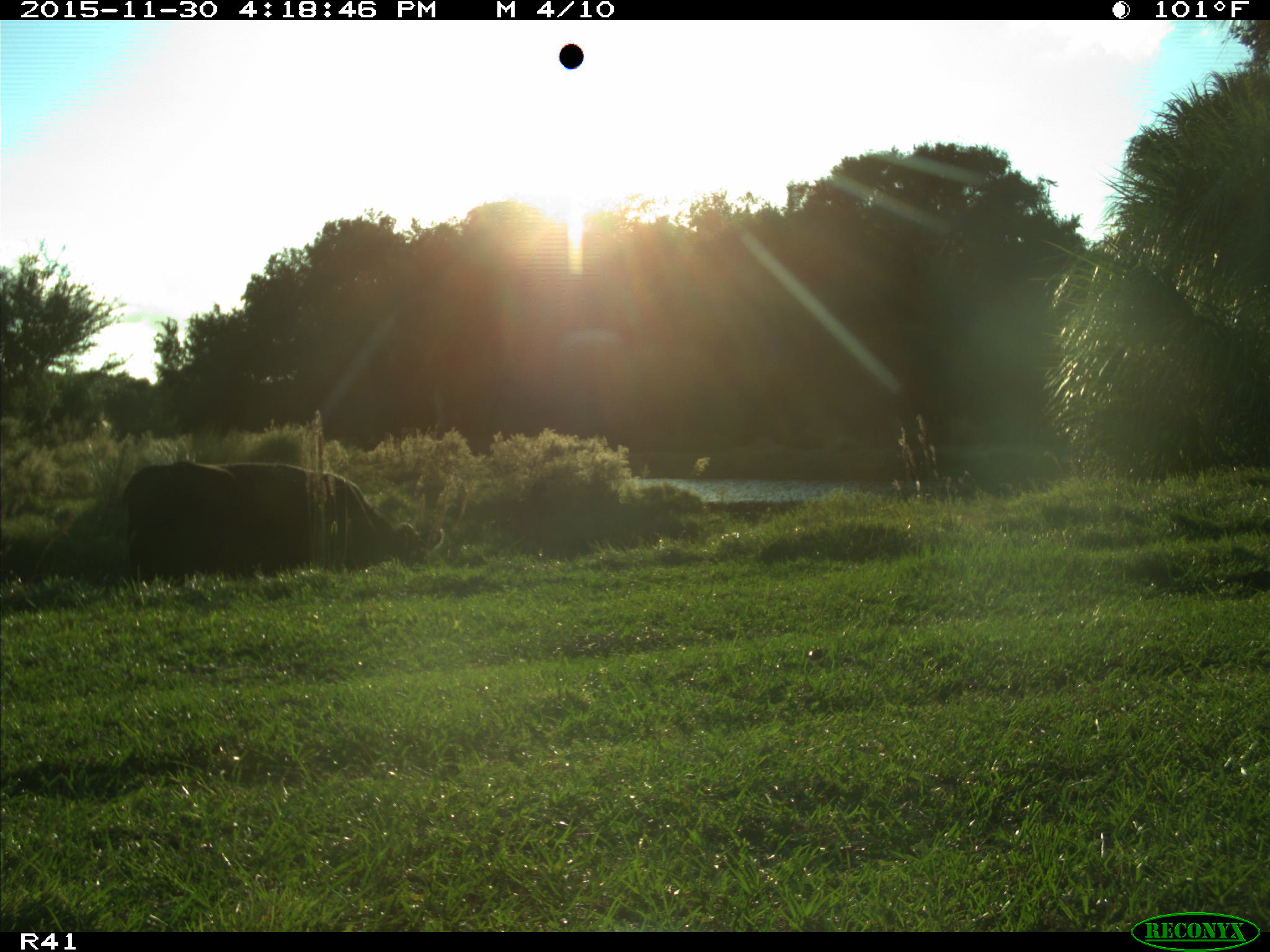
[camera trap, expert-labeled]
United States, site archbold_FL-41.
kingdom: Animalia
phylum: Chordata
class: Mammalia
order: Artiodactyla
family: Bovidae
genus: Bos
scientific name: Bos taurus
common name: domestic cow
Bos taurus (domestic cow).